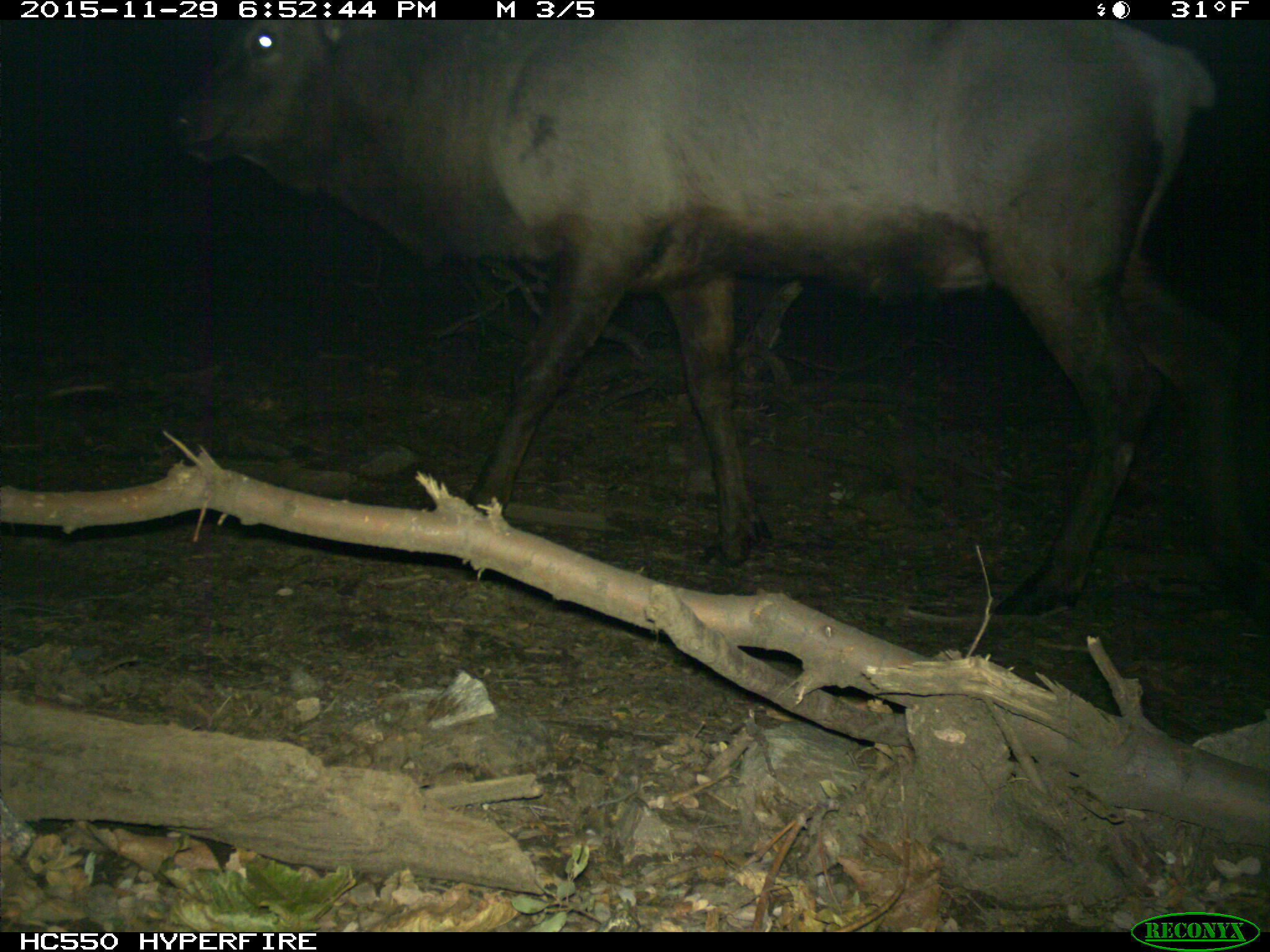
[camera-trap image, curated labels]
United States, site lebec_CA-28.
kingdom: Animalia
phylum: Chordata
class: Mammalia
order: Artiodactyla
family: Cervidae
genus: Cervus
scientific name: Cervus canadensis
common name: elk